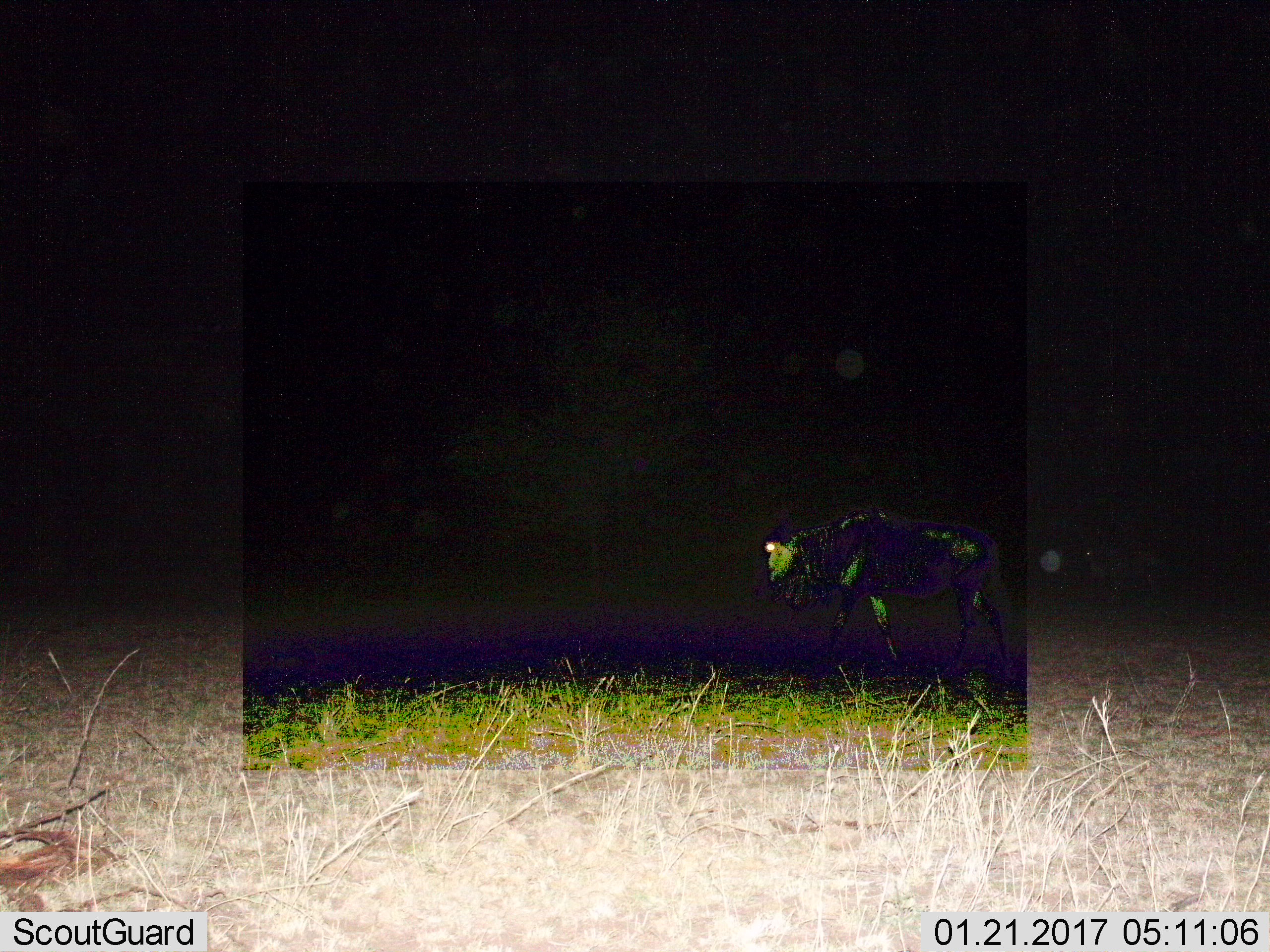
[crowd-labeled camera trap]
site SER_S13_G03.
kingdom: Animalia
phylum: Chordata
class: Mammalia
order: Artiodactyla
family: Bovidae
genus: Connochaetes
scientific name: Connochaetes taurinus taurinus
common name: blue wildebeest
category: wildebeestblue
Wildebeestblue (blue wildebeest) (Connochaetes taurinus taurinus), count 1. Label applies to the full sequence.